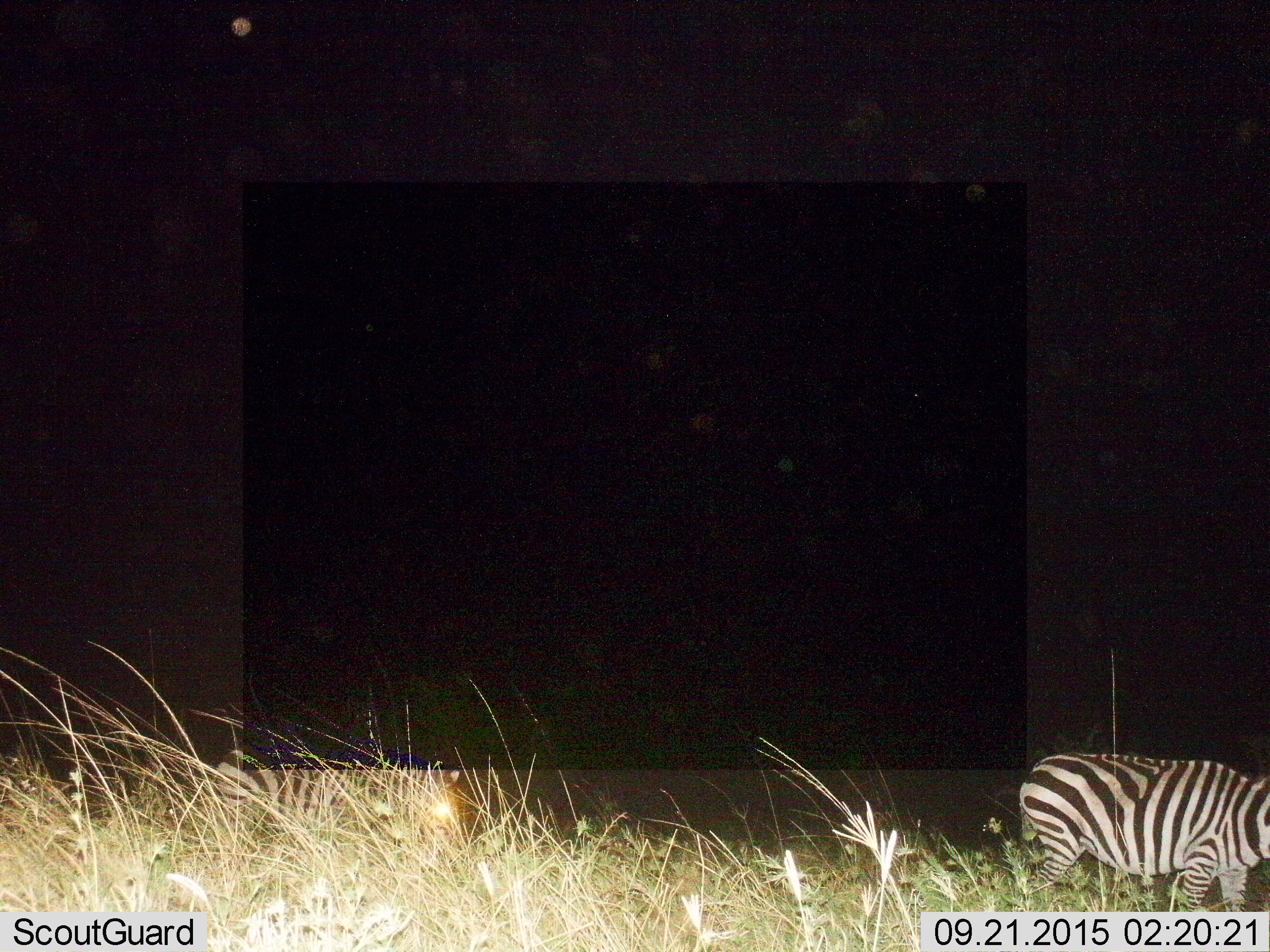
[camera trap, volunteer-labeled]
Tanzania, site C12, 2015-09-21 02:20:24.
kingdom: Animalia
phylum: Chordata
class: Mammalia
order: Perissodactyla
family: Equidae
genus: Equus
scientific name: Equus quagga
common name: plains zebra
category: zebra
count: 1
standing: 47%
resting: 0%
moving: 67%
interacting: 0%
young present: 0%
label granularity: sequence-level